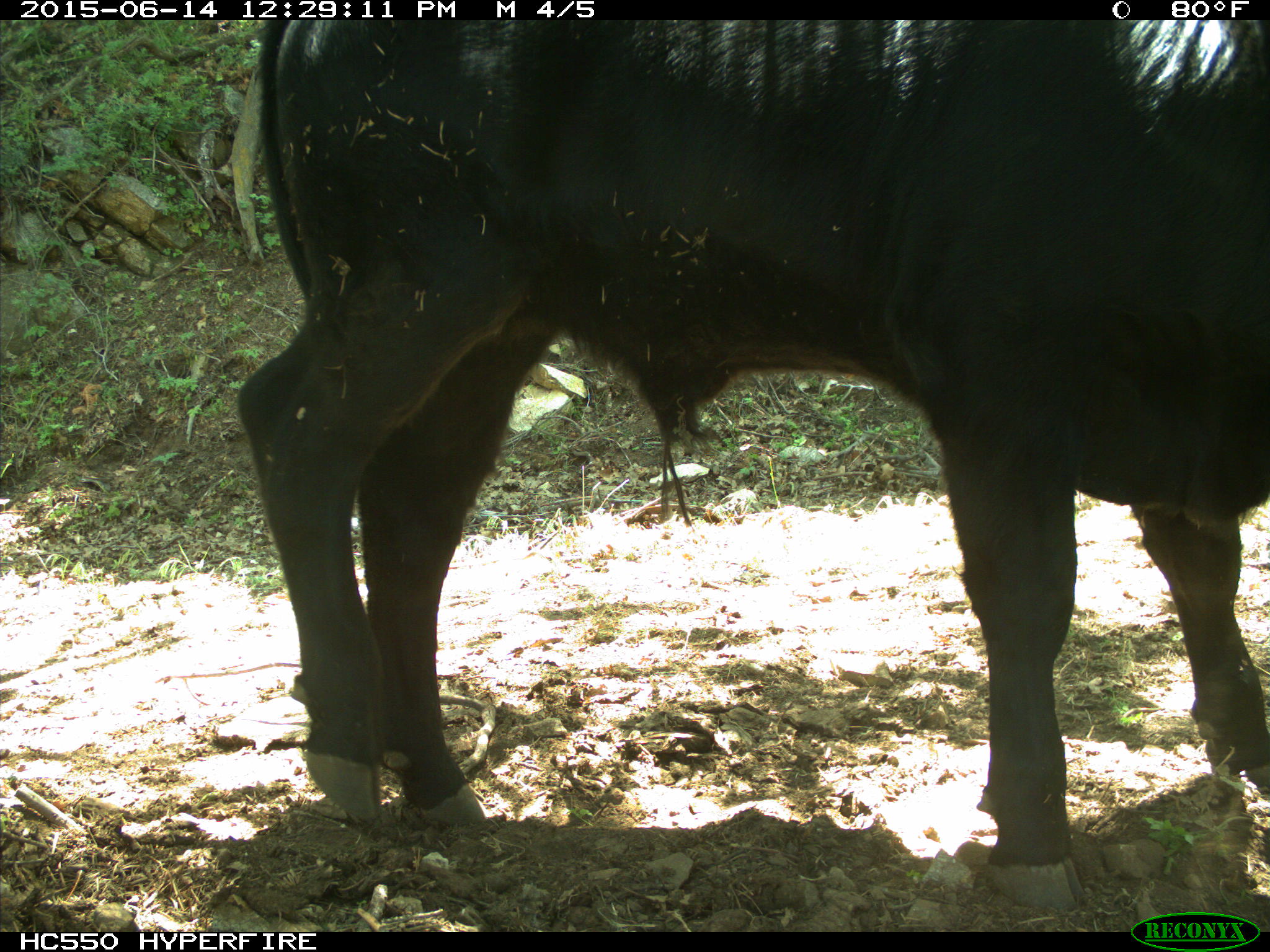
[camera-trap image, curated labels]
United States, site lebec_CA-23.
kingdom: Animalia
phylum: Chordata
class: Mammalia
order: Artiodactyla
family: Bovidae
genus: Bos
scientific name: Bos taurus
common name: domestic cow